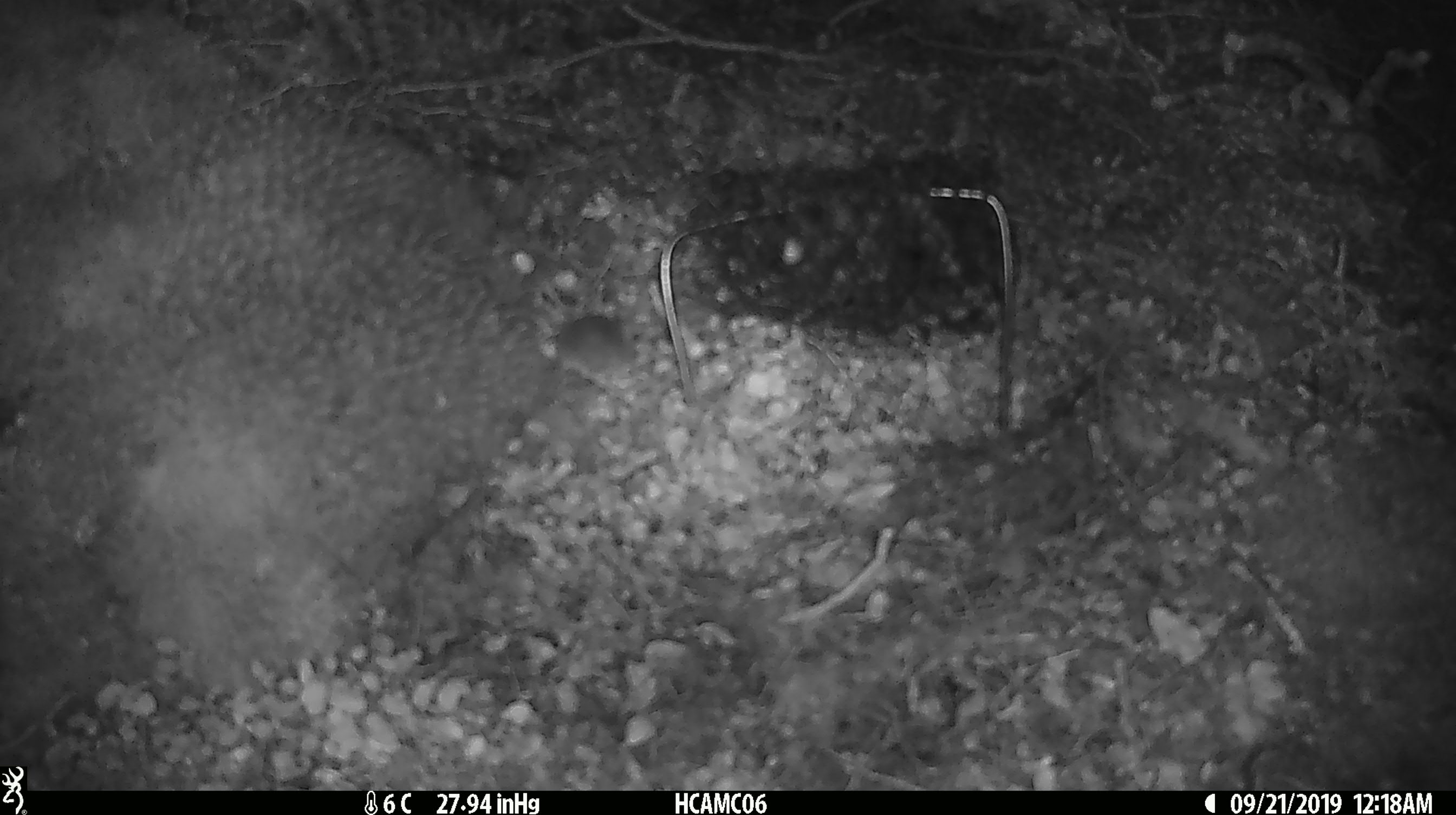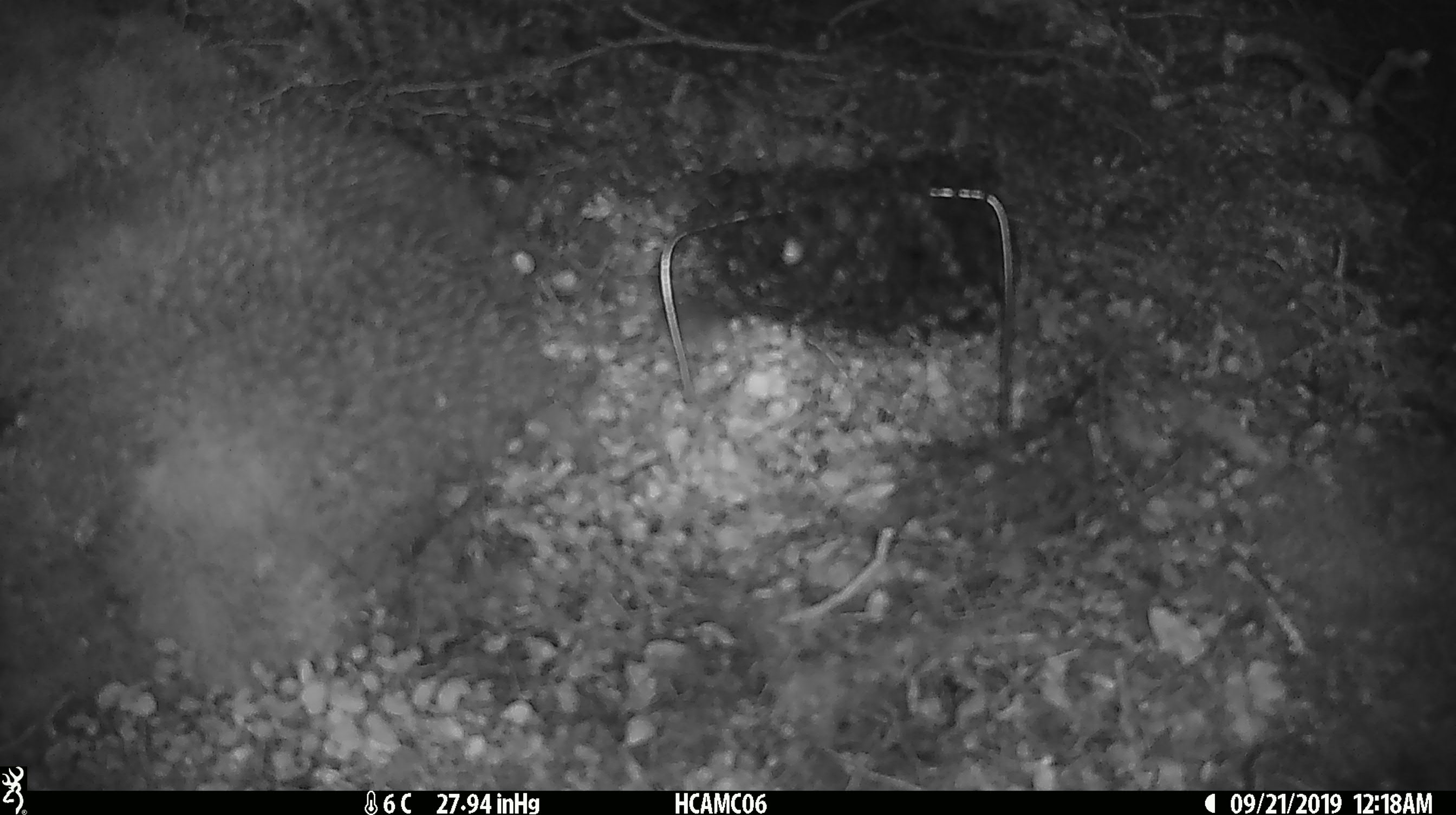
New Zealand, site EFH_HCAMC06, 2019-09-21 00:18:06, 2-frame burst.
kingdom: Animalia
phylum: Chordata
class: Mammalia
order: Rodentia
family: Muridae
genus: Mus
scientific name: Mus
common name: mouse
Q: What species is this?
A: Mouse (Mus).